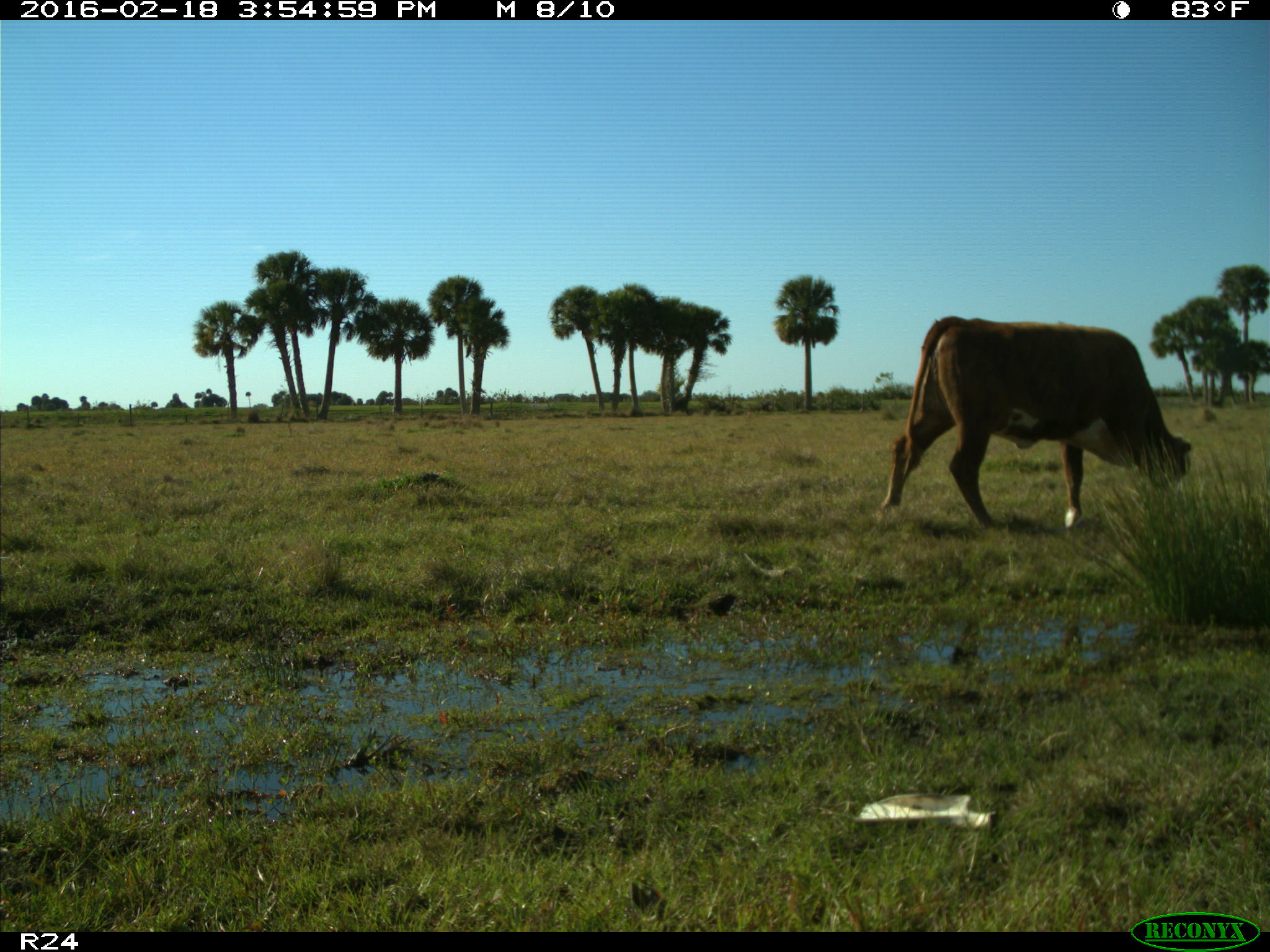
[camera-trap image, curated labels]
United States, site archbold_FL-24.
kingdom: Animalia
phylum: Chordata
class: Mammalia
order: Artiodactyla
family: Bovidae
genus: Bos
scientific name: Bos taurus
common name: domestic cow